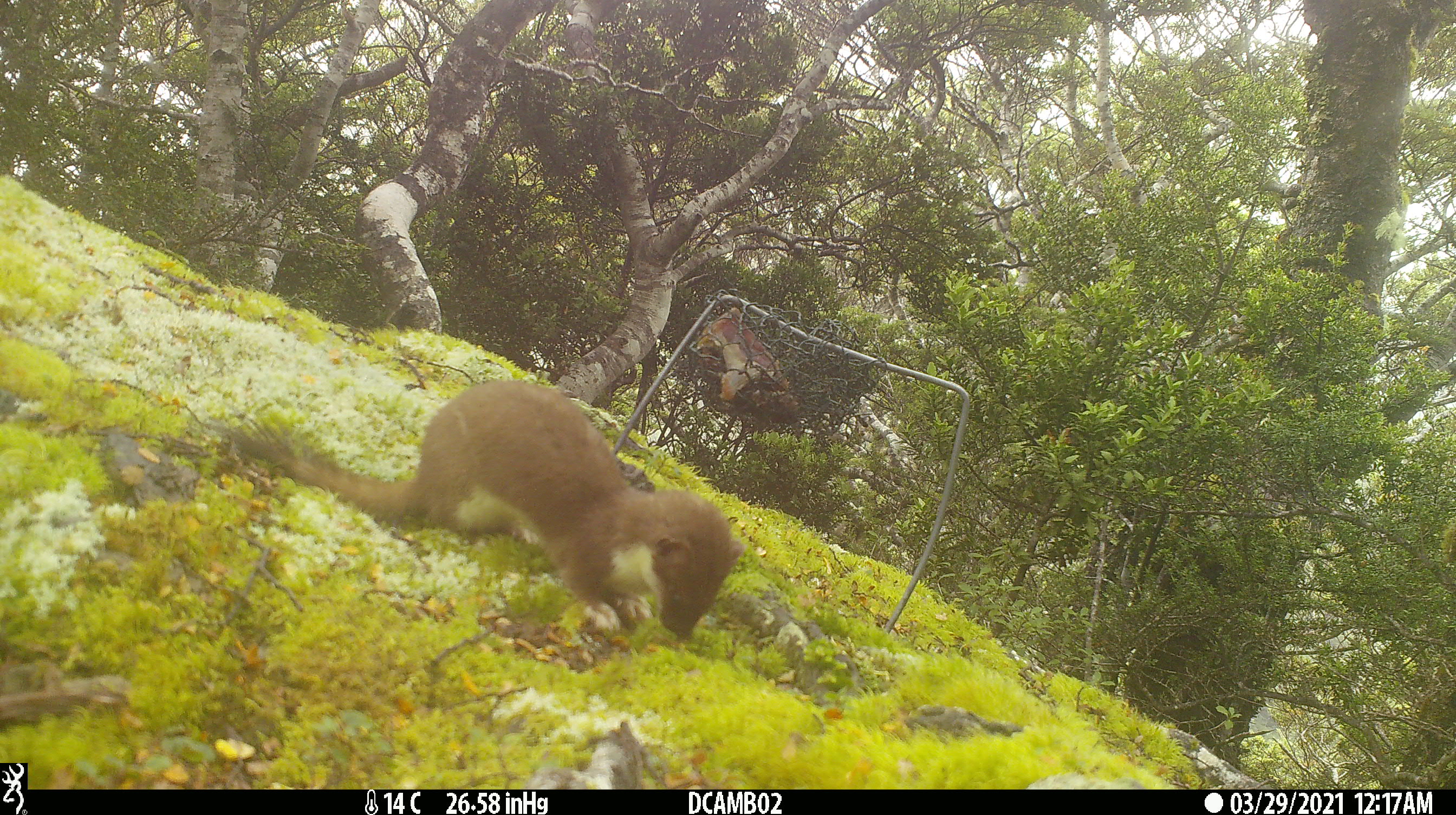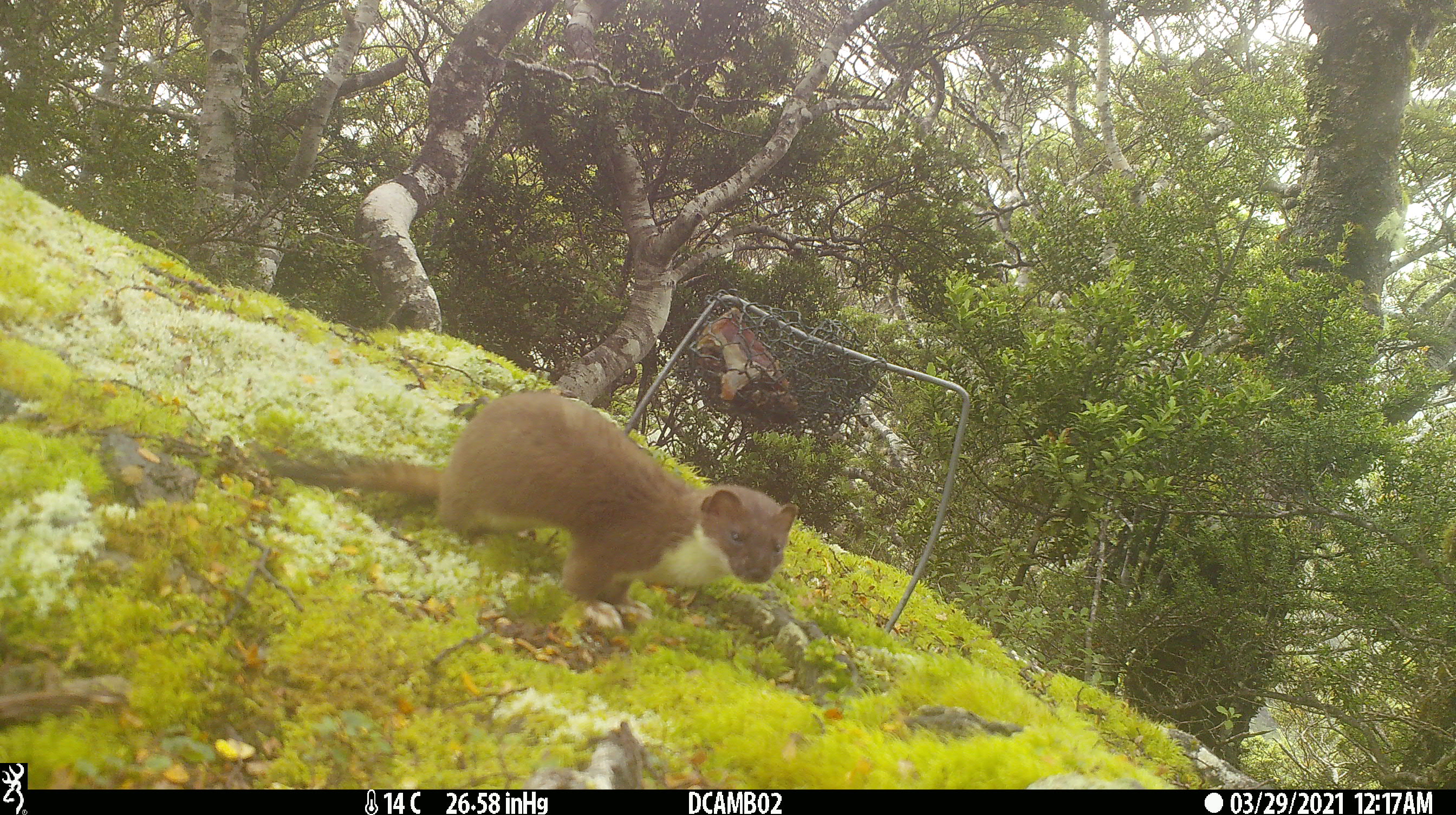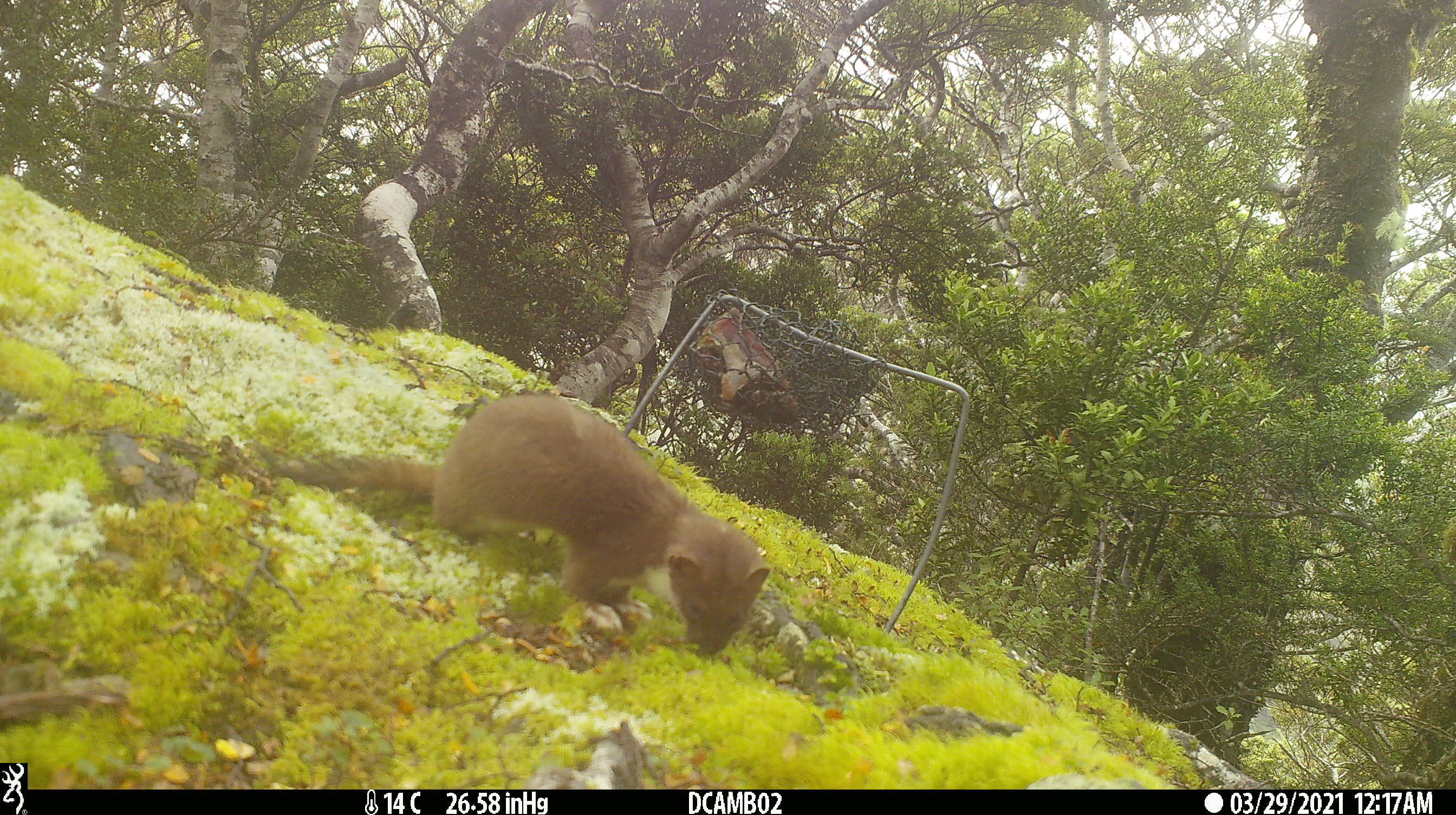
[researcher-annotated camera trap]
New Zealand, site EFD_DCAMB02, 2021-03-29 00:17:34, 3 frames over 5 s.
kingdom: Animalia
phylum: Chordata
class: Mammalia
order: Carnivora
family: Mustelidae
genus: Mustela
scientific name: Mustela erminea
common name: stoat